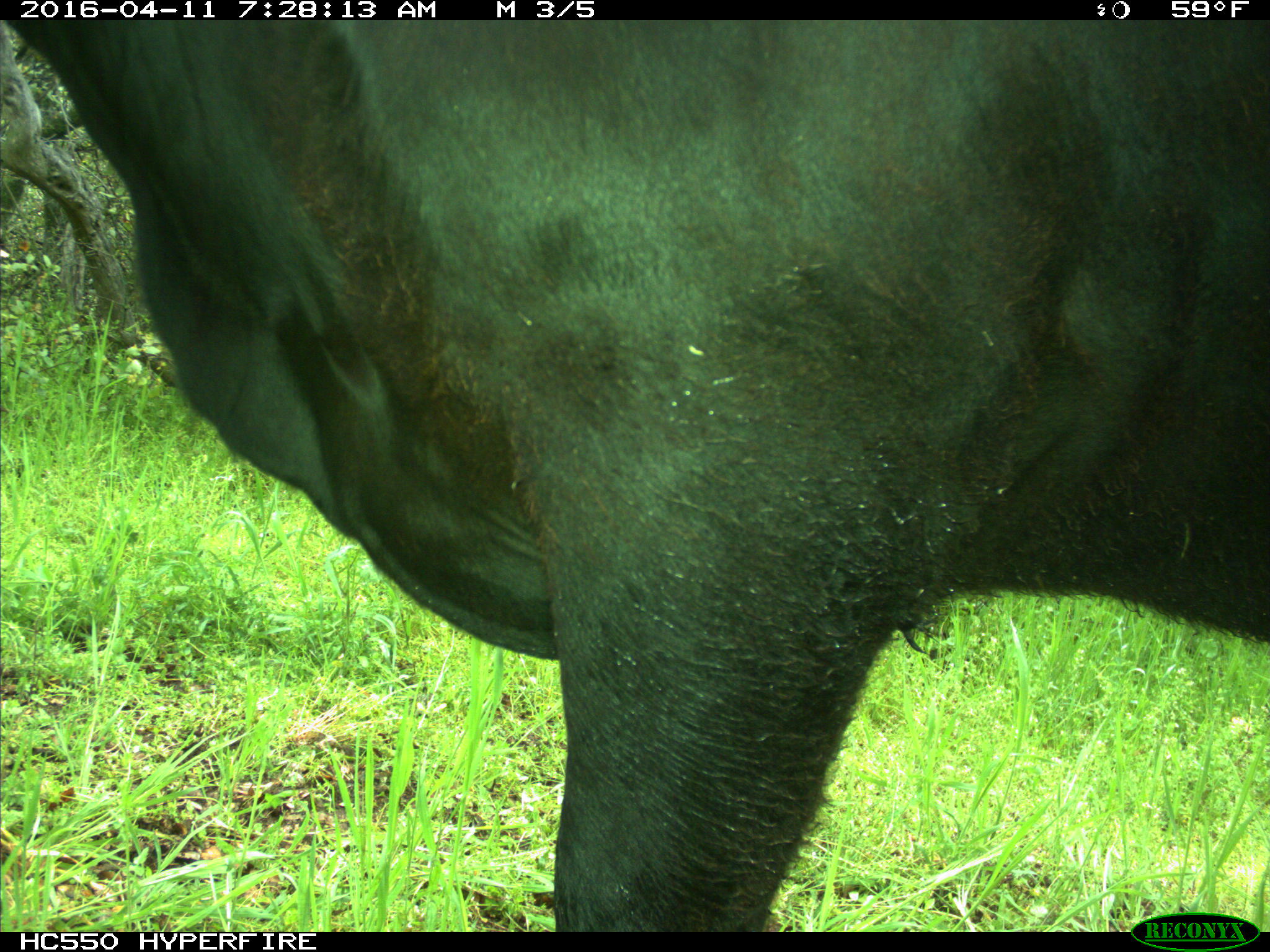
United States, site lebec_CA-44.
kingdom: Animalia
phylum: Chordata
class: Mammalia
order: Artiodactyla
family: Bovidae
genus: Bos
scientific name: Bos taurus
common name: domestic cow